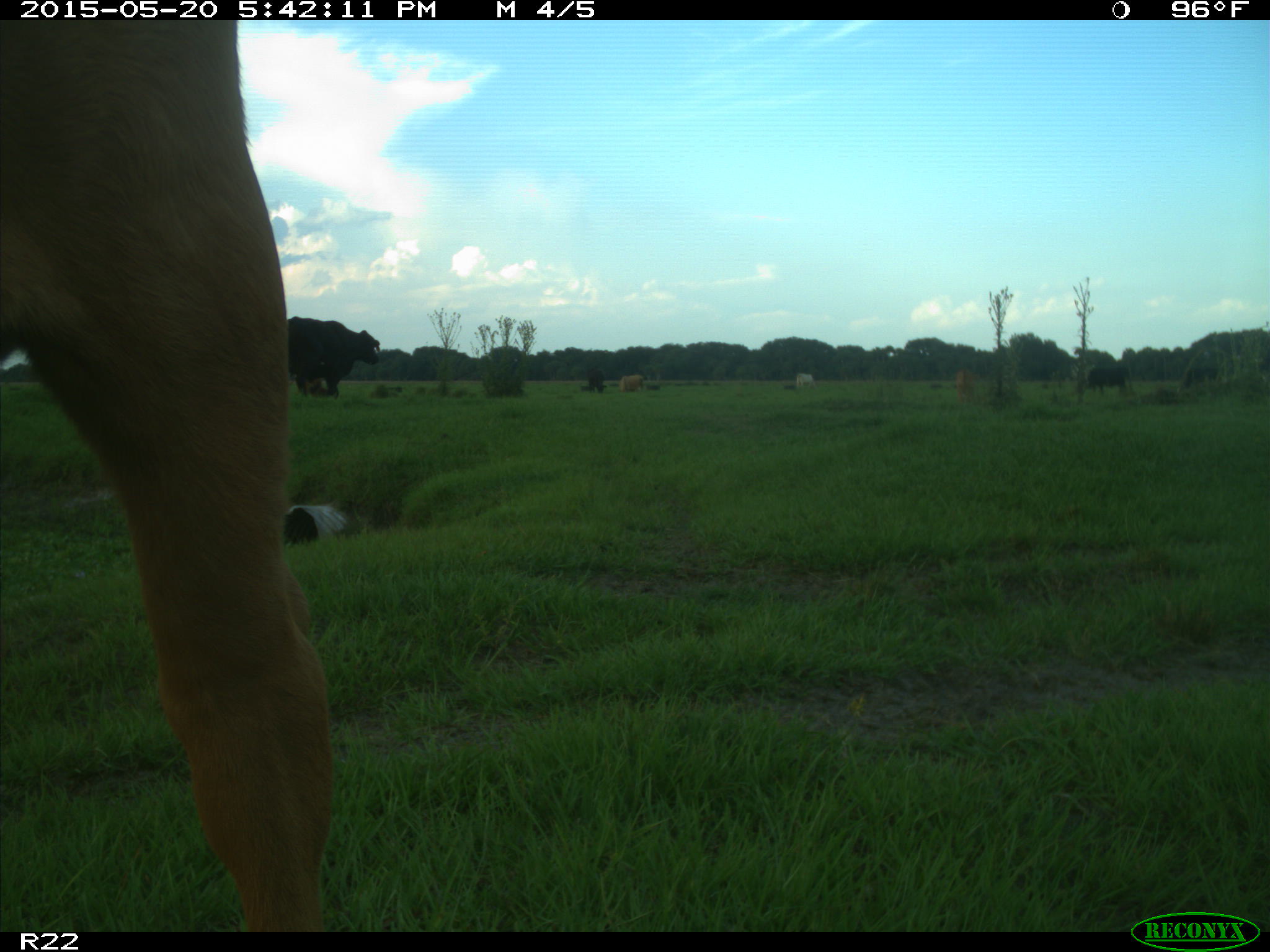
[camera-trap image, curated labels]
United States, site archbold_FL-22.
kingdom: Animalia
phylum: Chordata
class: Mammalia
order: Artiodactyla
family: Bovidae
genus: Bos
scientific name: Bos taurus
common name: domestic cow